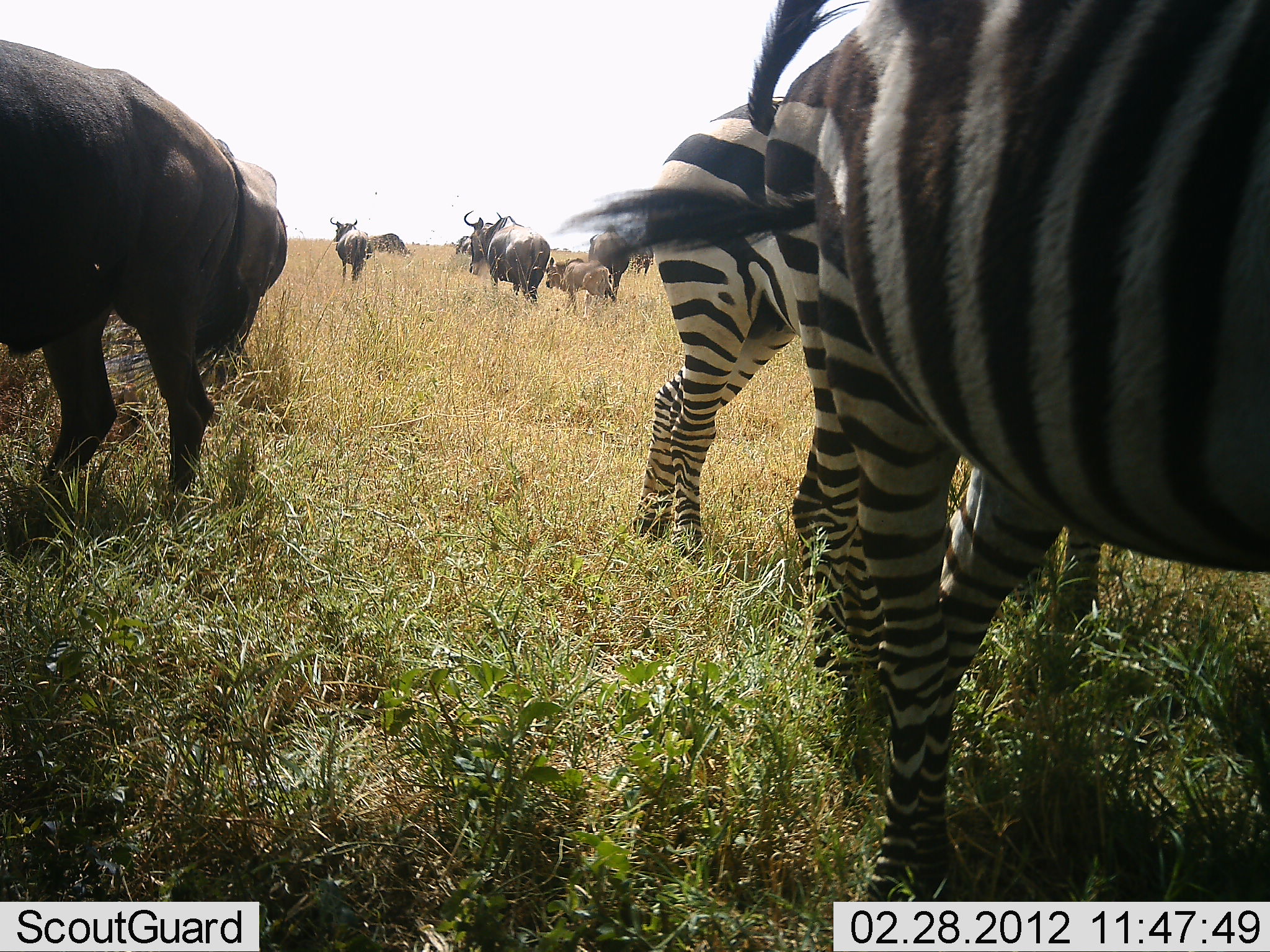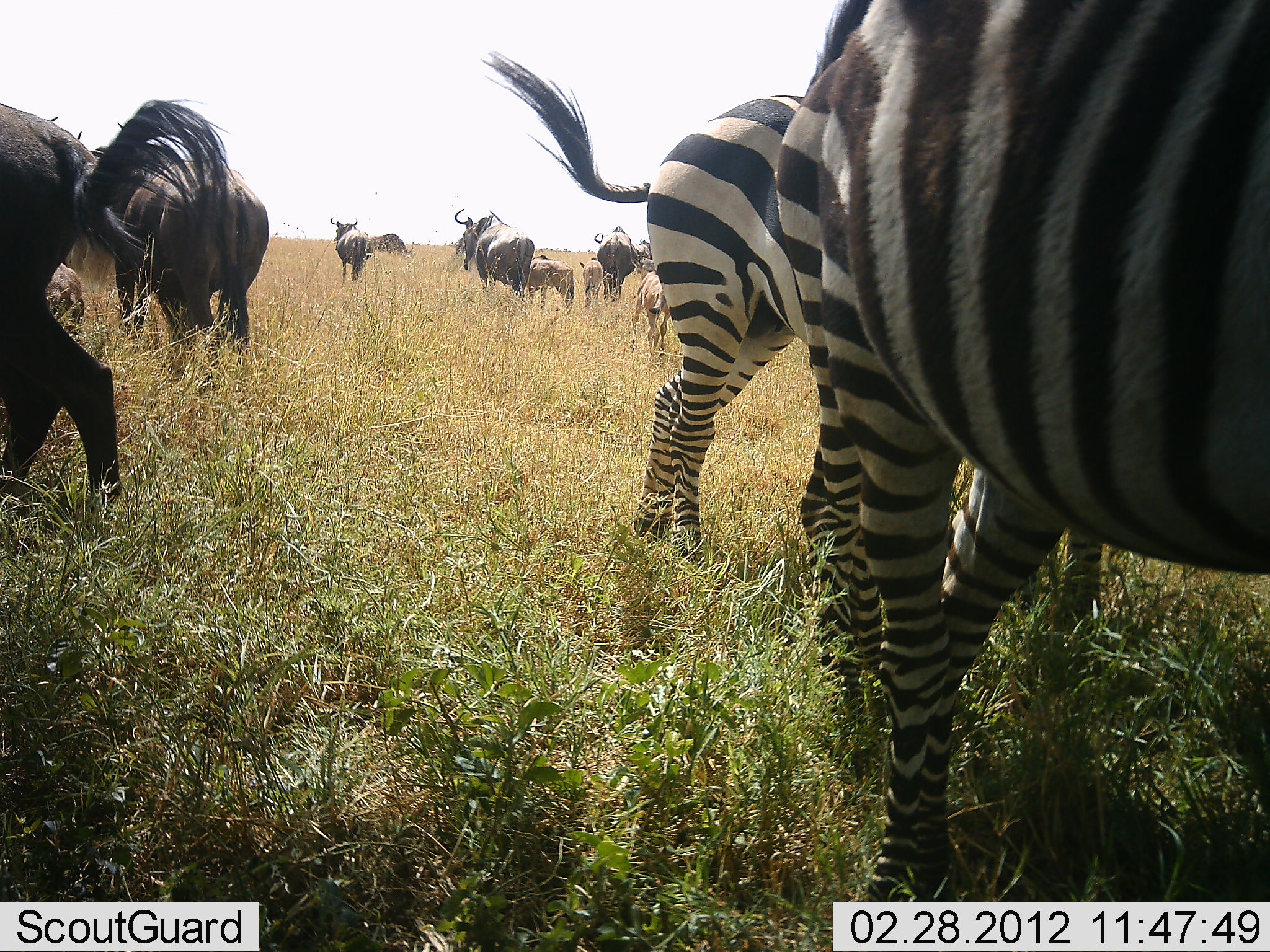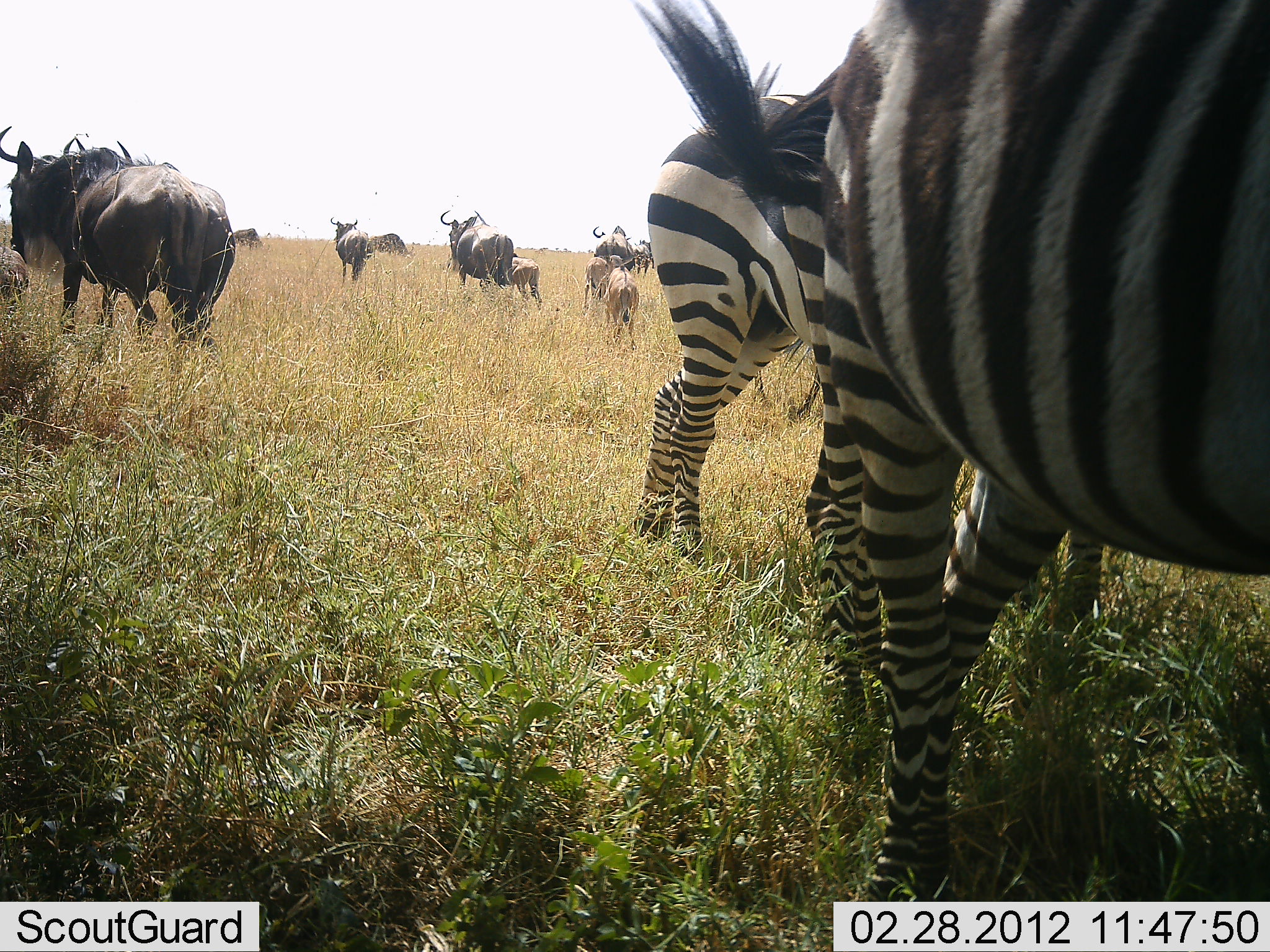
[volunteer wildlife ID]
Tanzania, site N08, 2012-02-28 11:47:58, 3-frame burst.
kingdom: Animalia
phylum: Chordata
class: Mammalia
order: Artiodactyla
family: Bovidae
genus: Connochaetes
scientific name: Connochaetes taurinus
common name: blue wildebeest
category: wildebeest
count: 10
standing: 70%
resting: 0%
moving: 80%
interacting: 5%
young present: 80%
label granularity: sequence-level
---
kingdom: Animalia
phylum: Chordata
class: Mammalia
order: Perissodactyla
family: Equidae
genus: Equus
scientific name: Equus quagga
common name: plains zebra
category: zebra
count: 3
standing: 90%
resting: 5%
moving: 5%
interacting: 0%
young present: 0%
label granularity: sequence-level